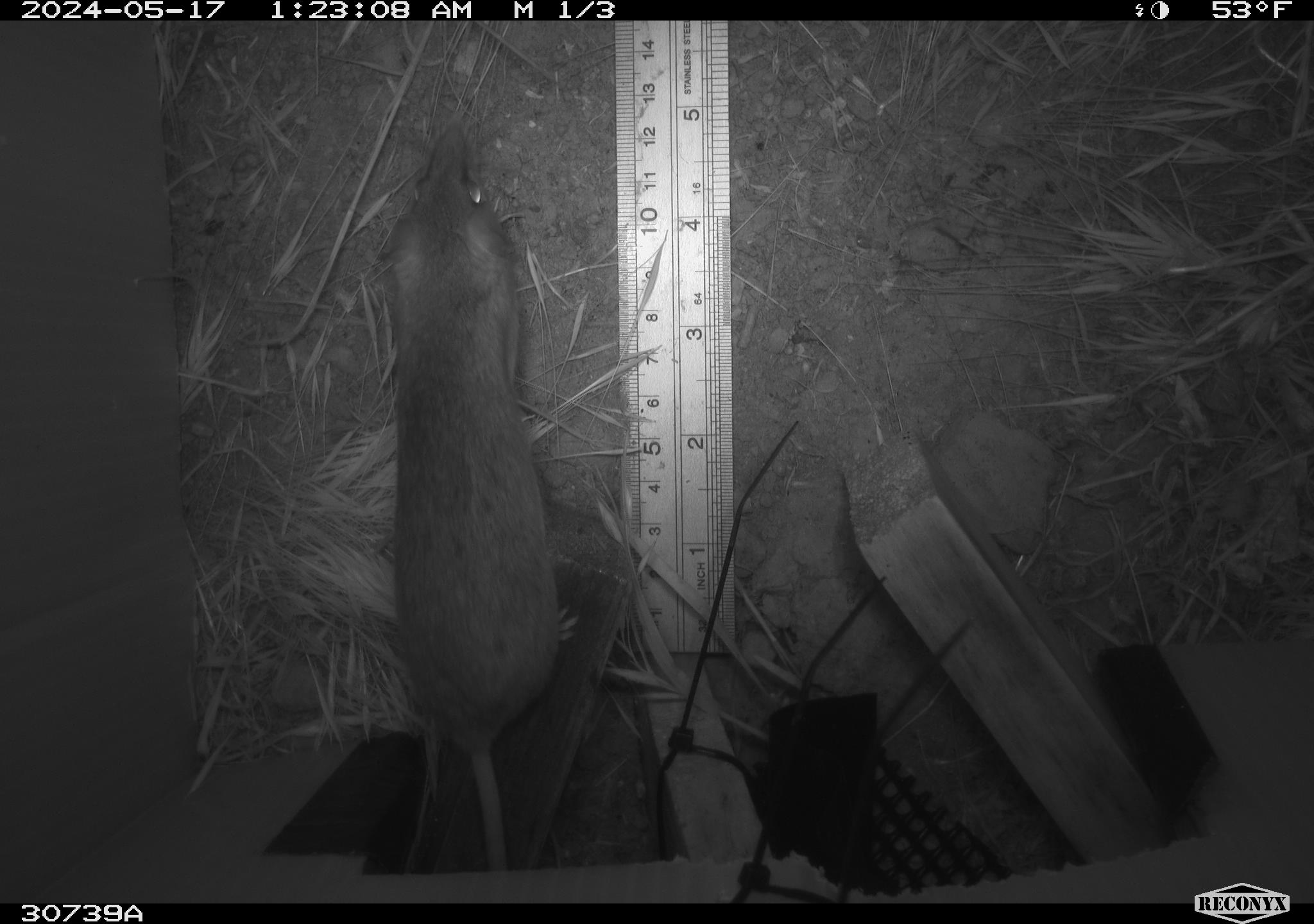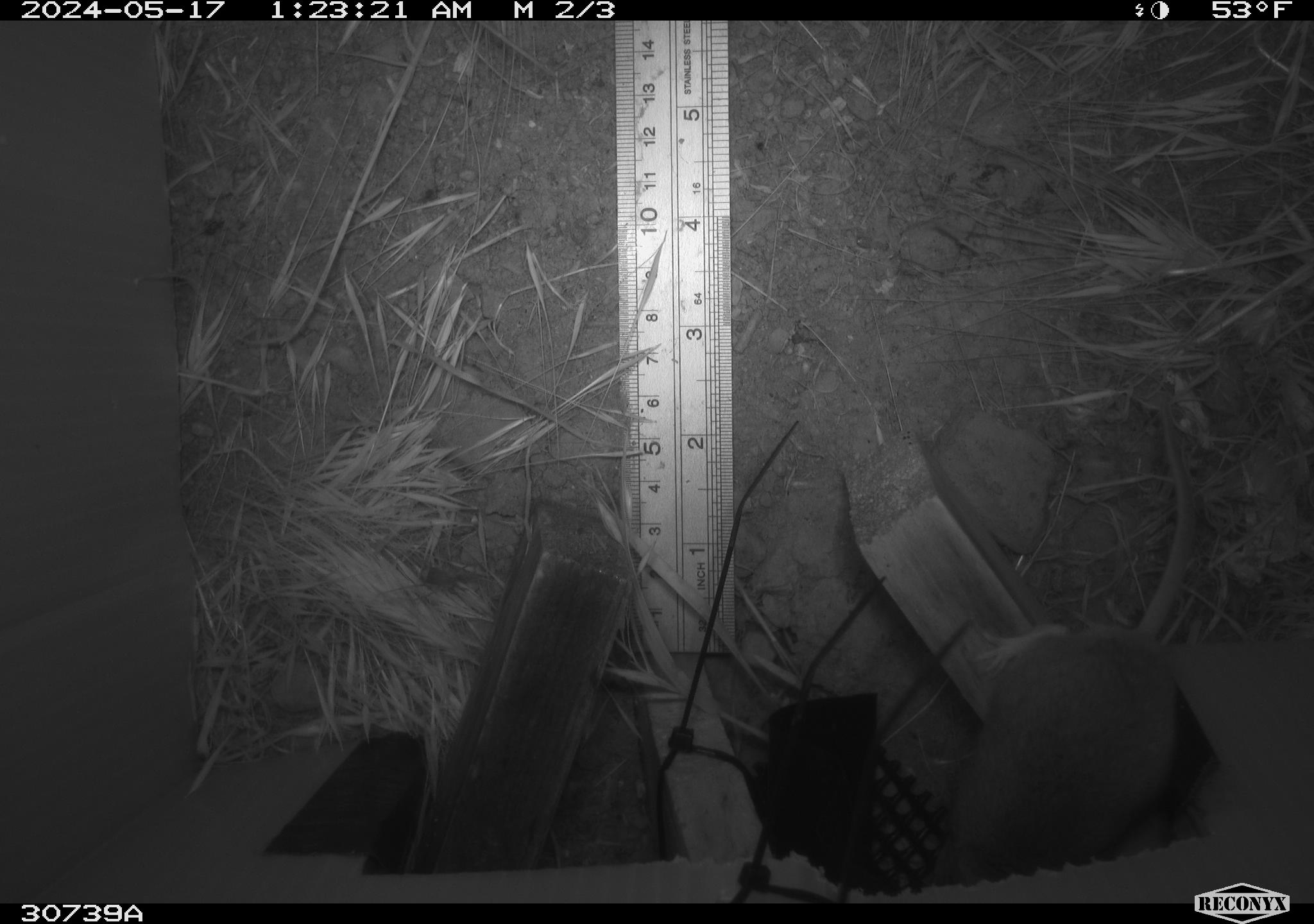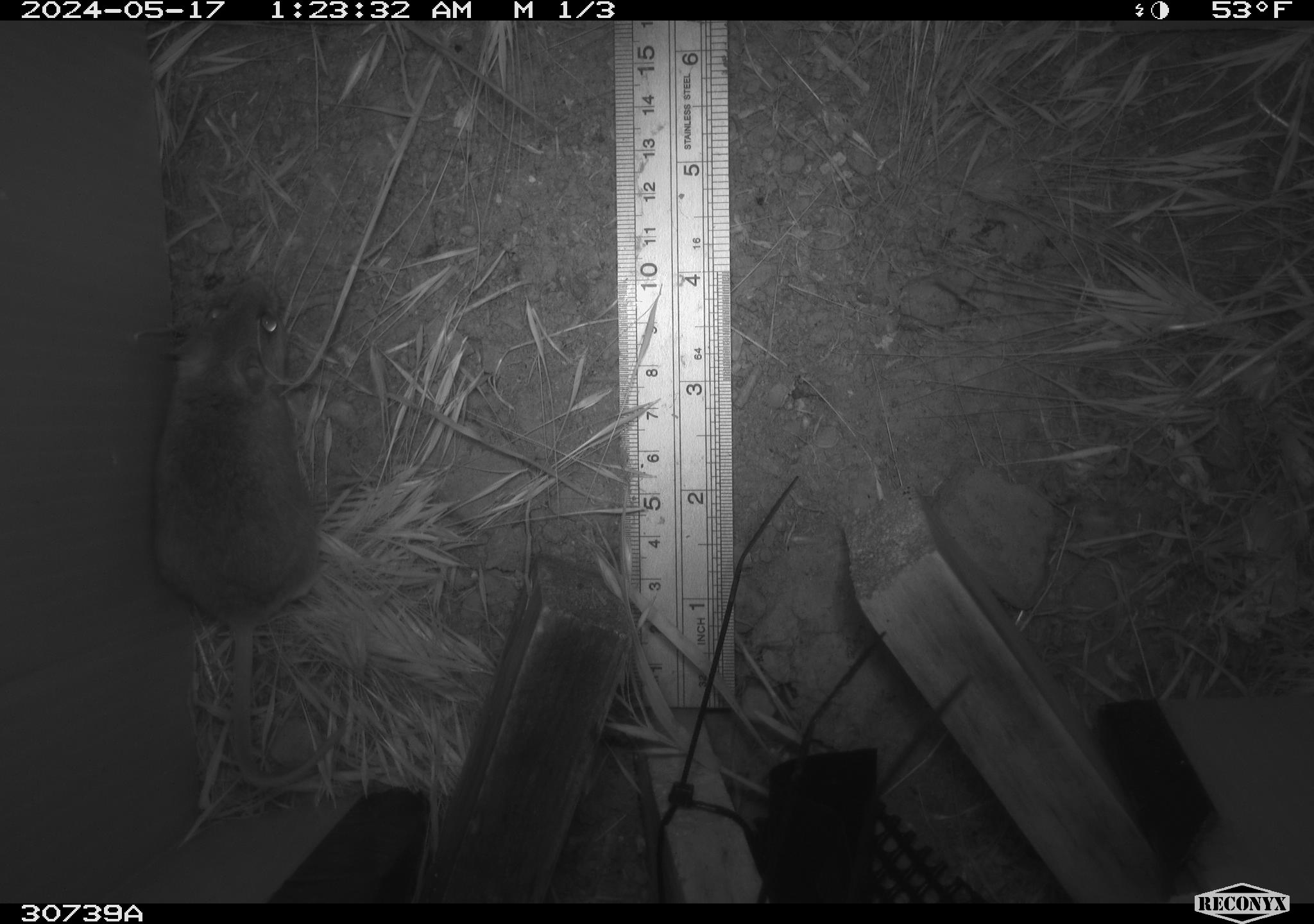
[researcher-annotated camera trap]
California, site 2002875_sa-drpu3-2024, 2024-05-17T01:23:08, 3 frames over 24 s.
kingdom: Animalia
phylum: Chordata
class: Mammalia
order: Rodentia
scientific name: Rodentia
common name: rodent